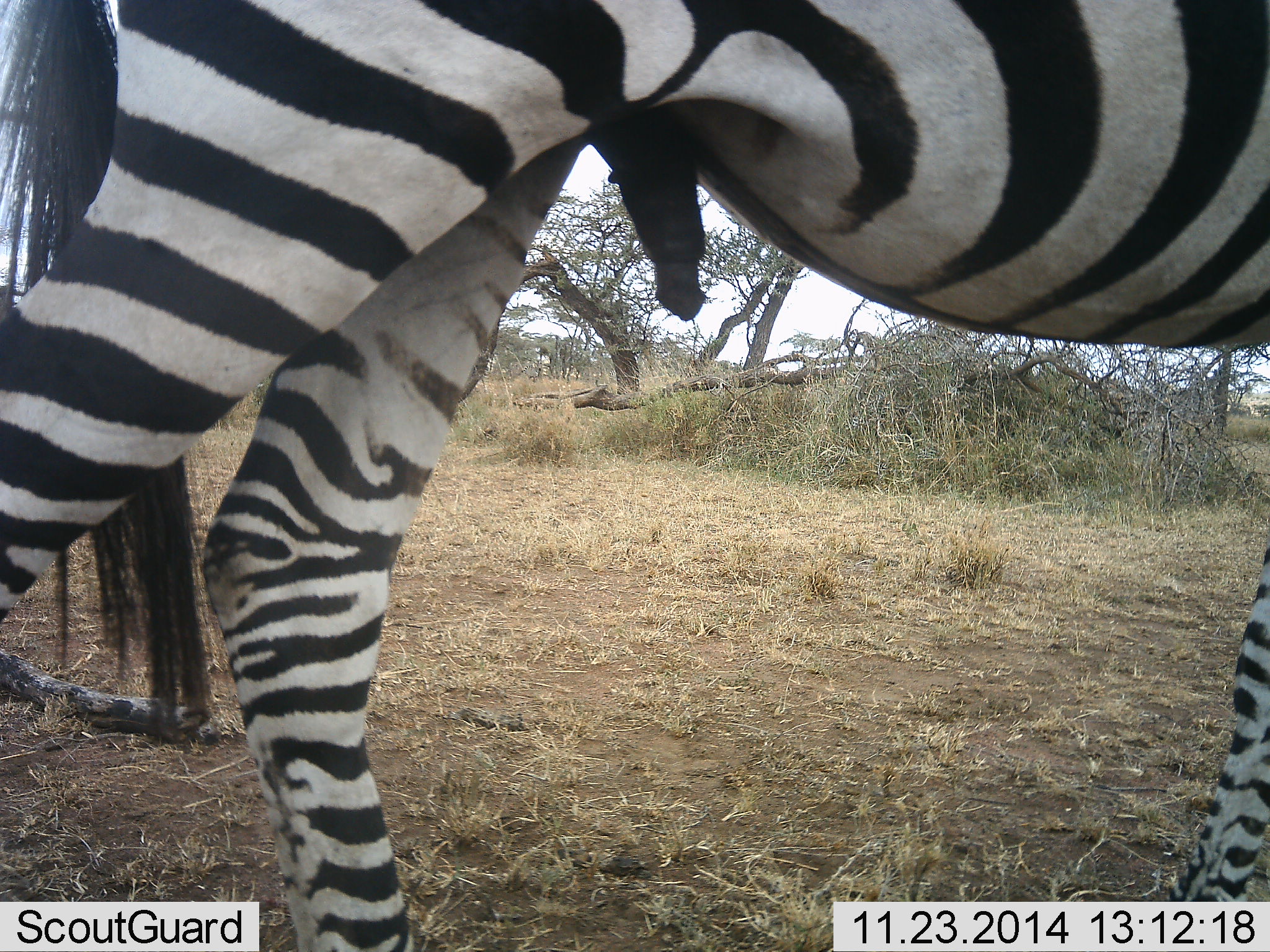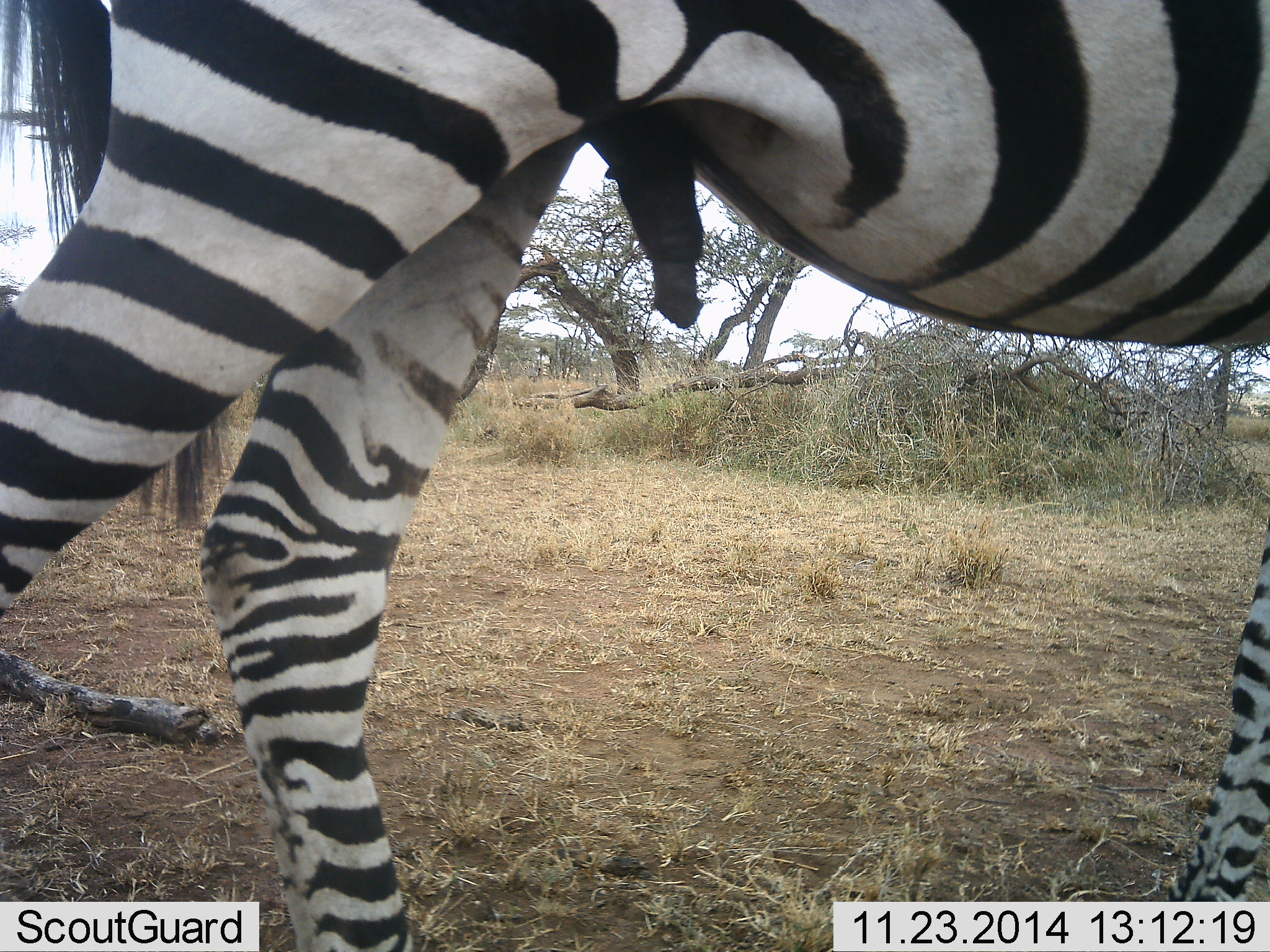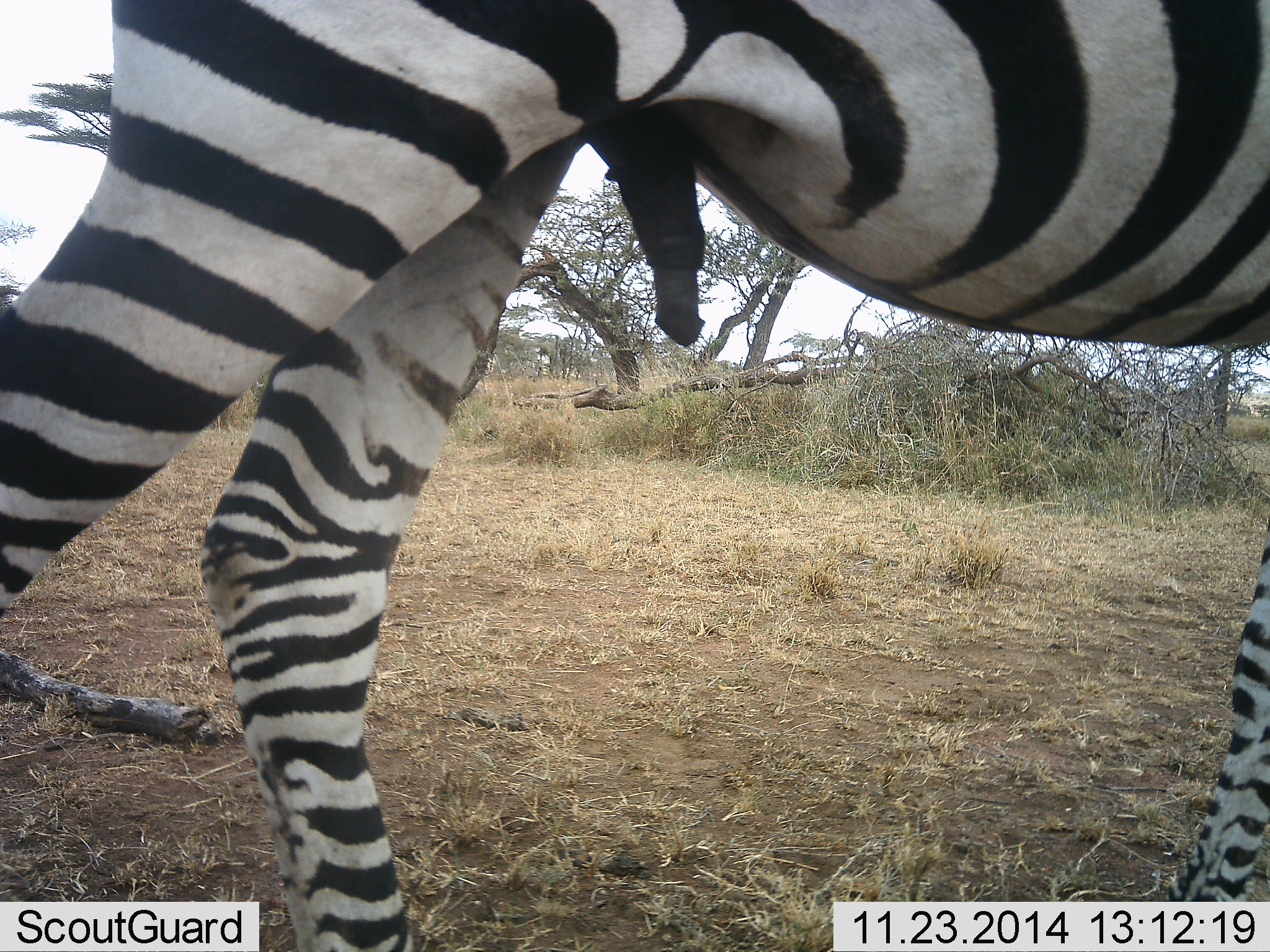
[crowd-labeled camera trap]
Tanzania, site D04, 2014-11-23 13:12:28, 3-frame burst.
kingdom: Animalia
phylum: Chordata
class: Mammalia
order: Perissodactyla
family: Equidae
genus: Equus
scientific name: Equus quagga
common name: plains zebra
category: zebra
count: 1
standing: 70%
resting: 0%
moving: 20%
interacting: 20%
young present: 0%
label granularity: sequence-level